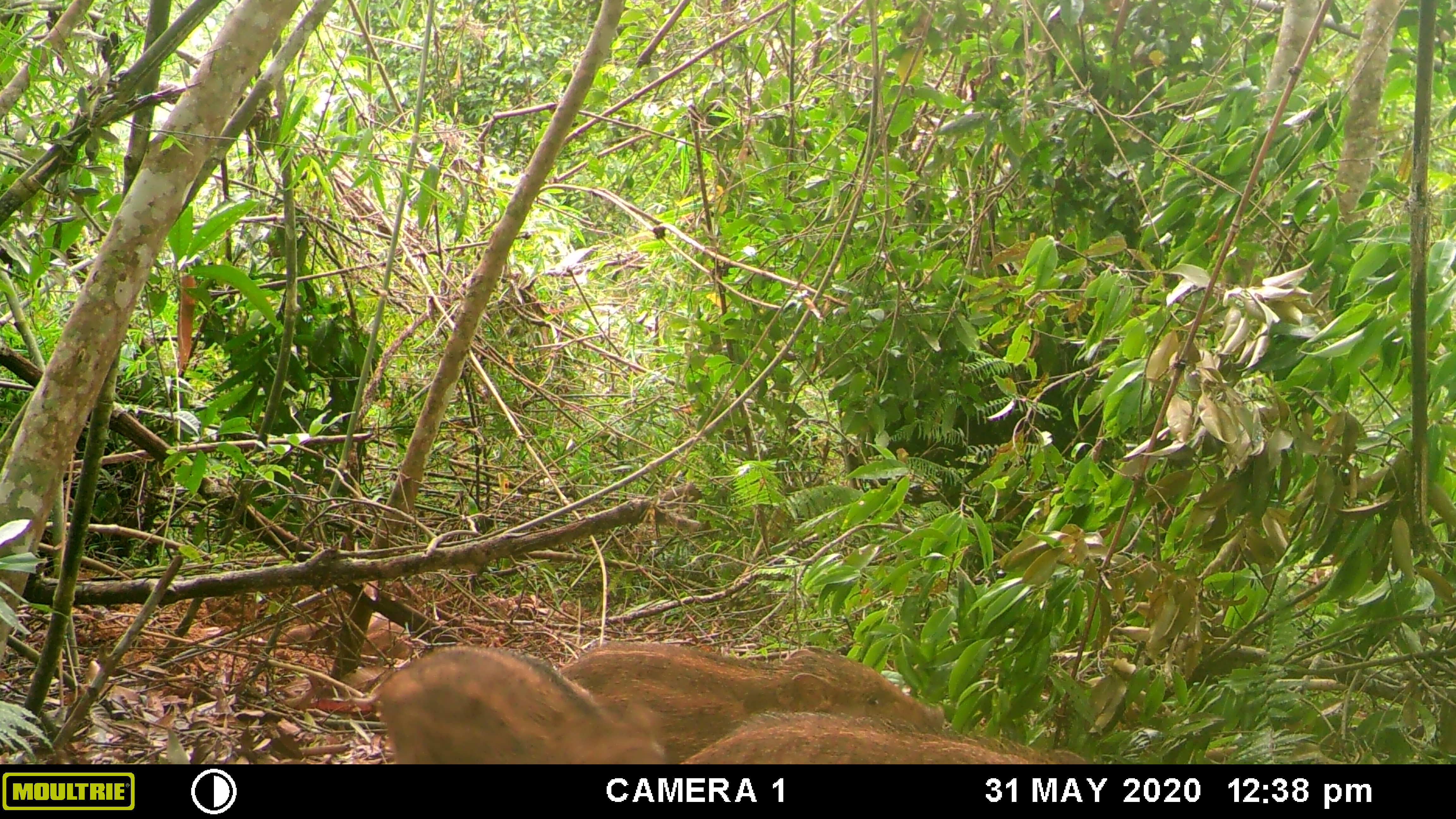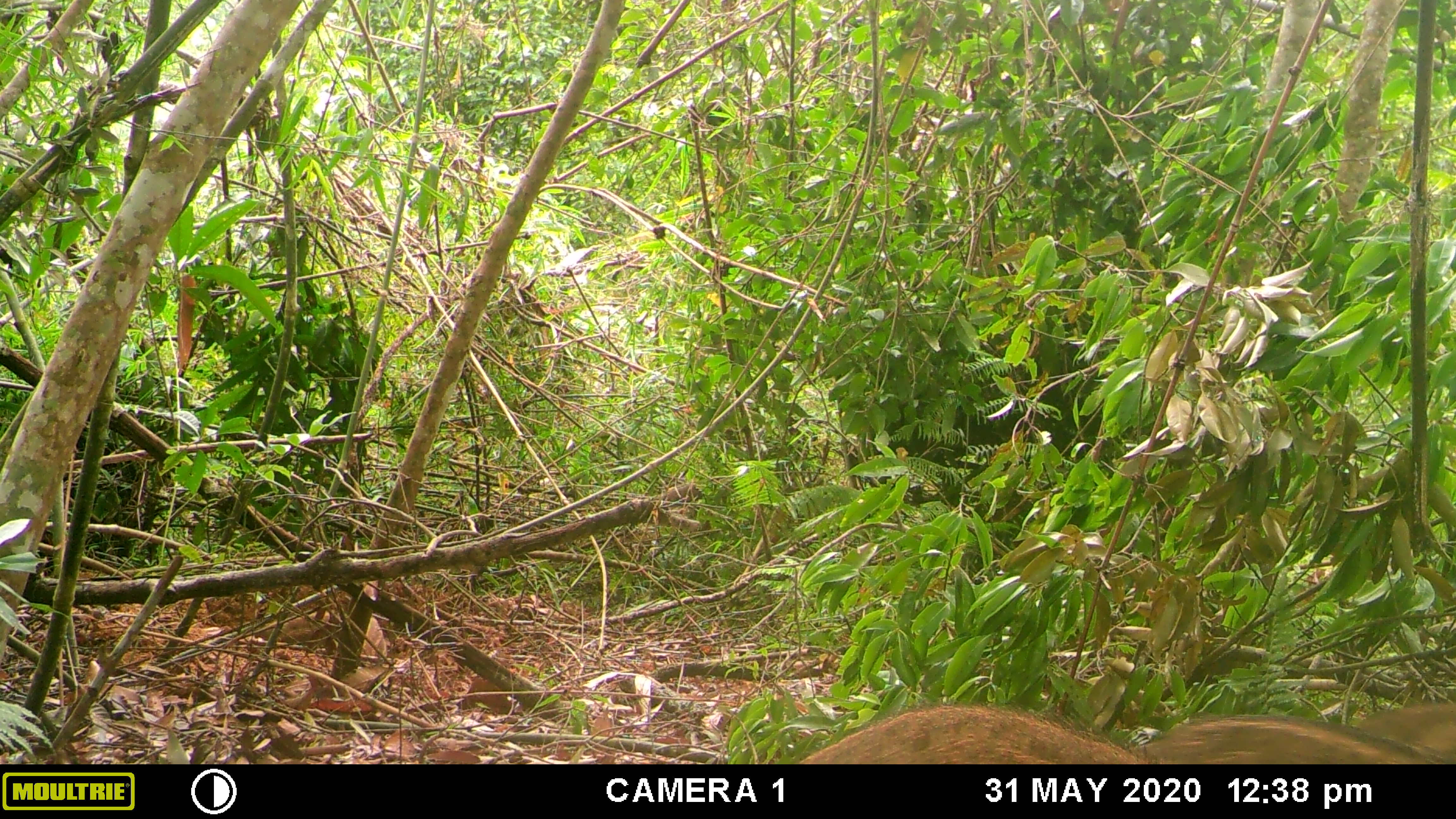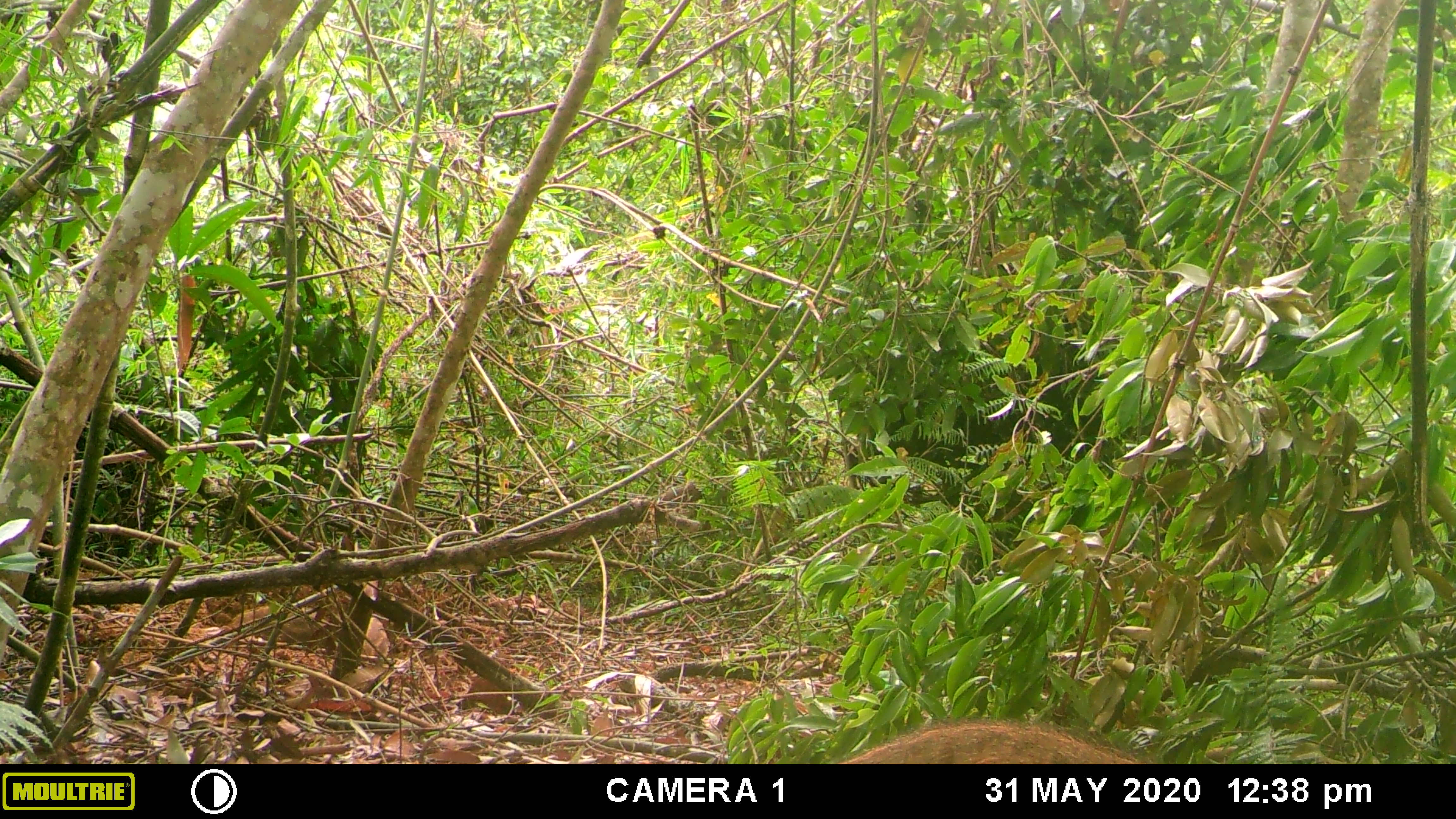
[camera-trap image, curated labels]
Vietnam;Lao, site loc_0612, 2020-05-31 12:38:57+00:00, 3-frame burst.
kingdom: Animalia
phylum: Chordata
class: Mammalia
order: Artiodactyla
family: Suidae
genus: Sus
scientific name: Sus scrofa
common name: eurasian wild pig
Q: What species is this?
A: Eurasian wild pig (Sus scrofa).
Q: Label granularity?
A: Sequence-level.